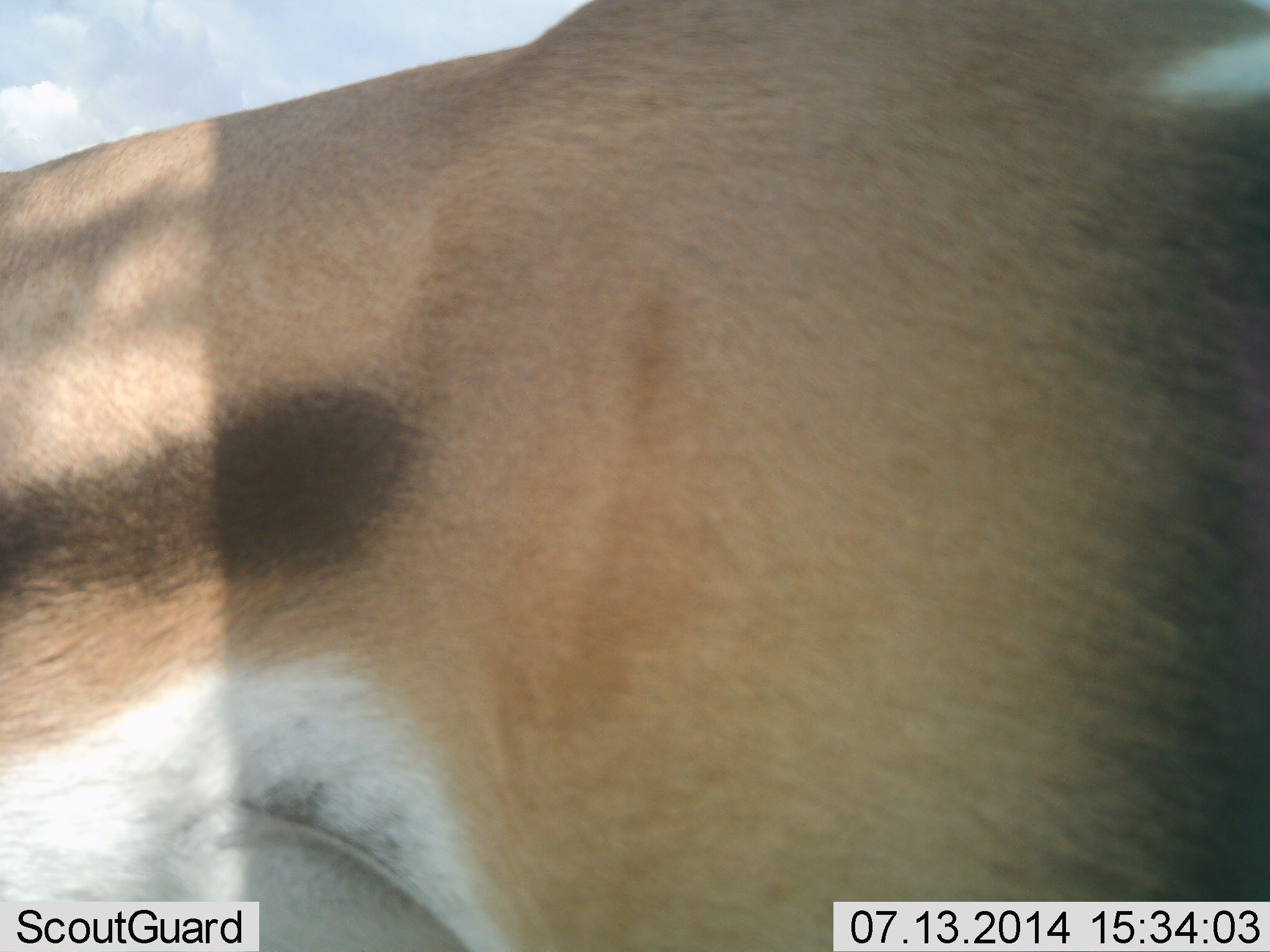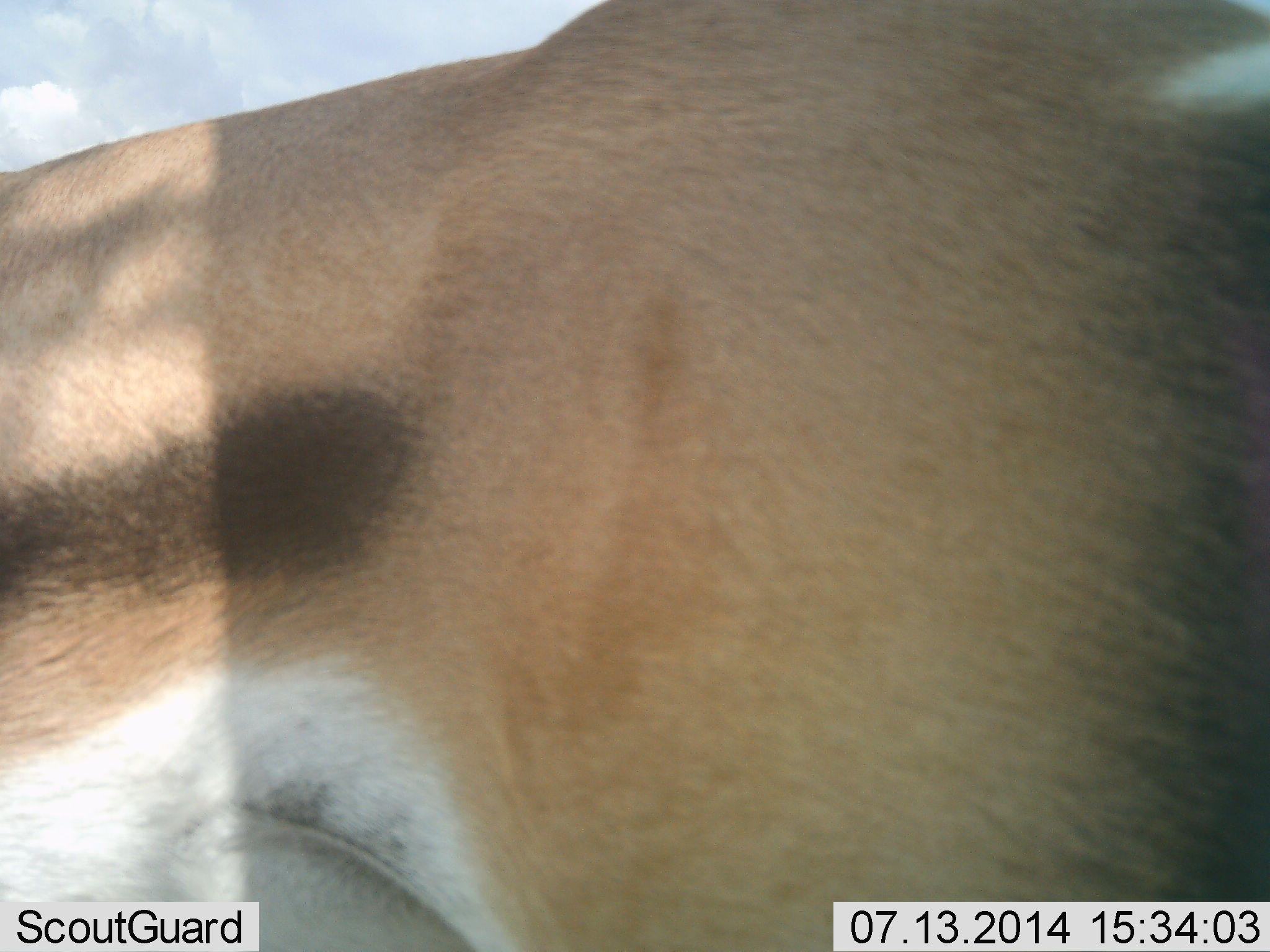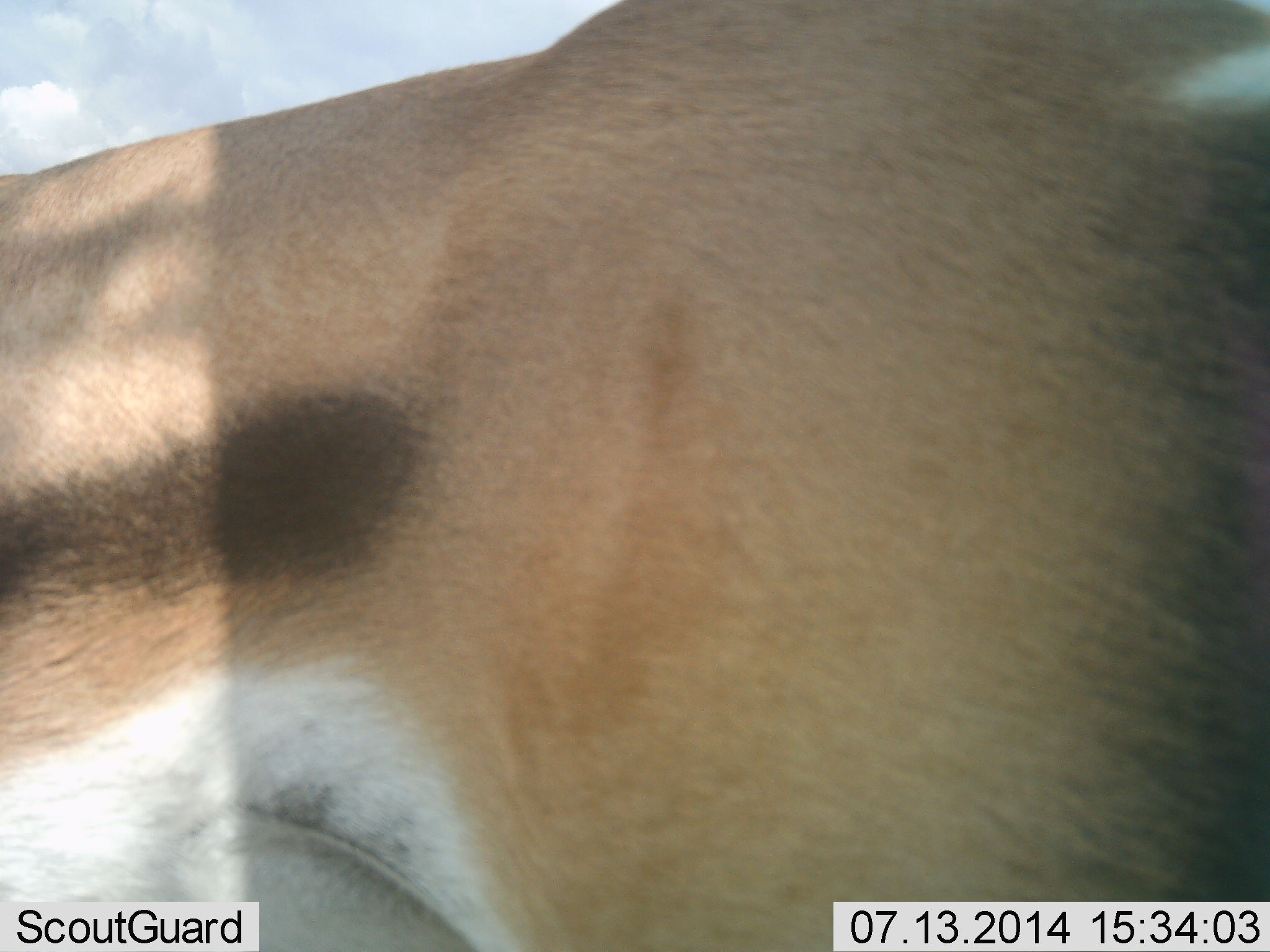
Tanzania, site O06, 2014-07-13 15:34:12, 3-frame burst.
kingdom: Animalia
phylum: Chordata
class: Mammalia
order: Artiodactyla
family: Bovidae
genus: Eudorcas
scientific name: Eudorcas thomsonii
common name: thomson's gazelle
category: gazellethomsons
Gazellethomsons (thomson's gazelle) (Eudorcas thomsonii), count 1. Behavior (volunteer vote fractions): standing 91%, resting 9%, moving 0%, interacting 0%. Young present (vote fraction): 0%. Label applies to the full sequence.